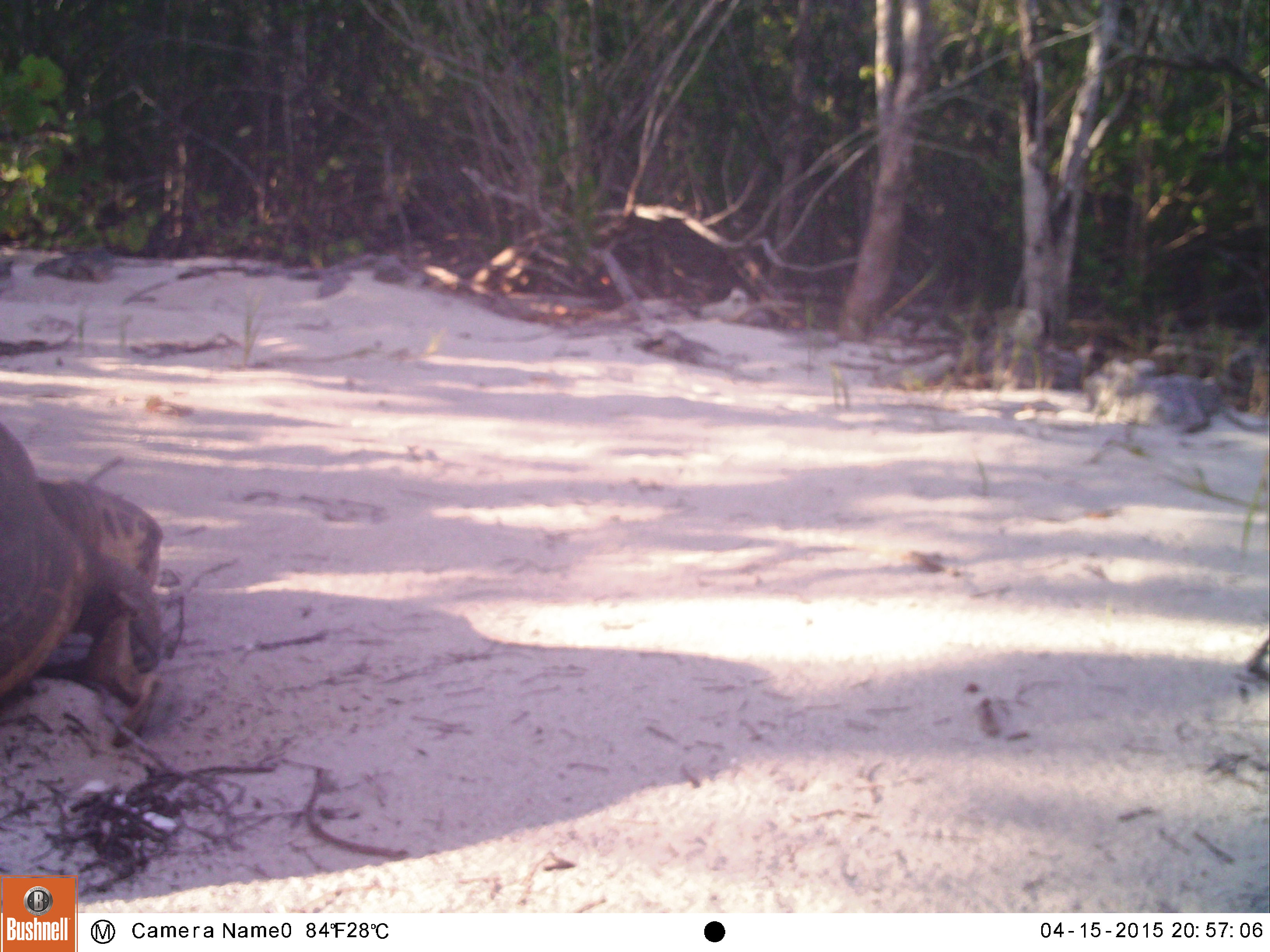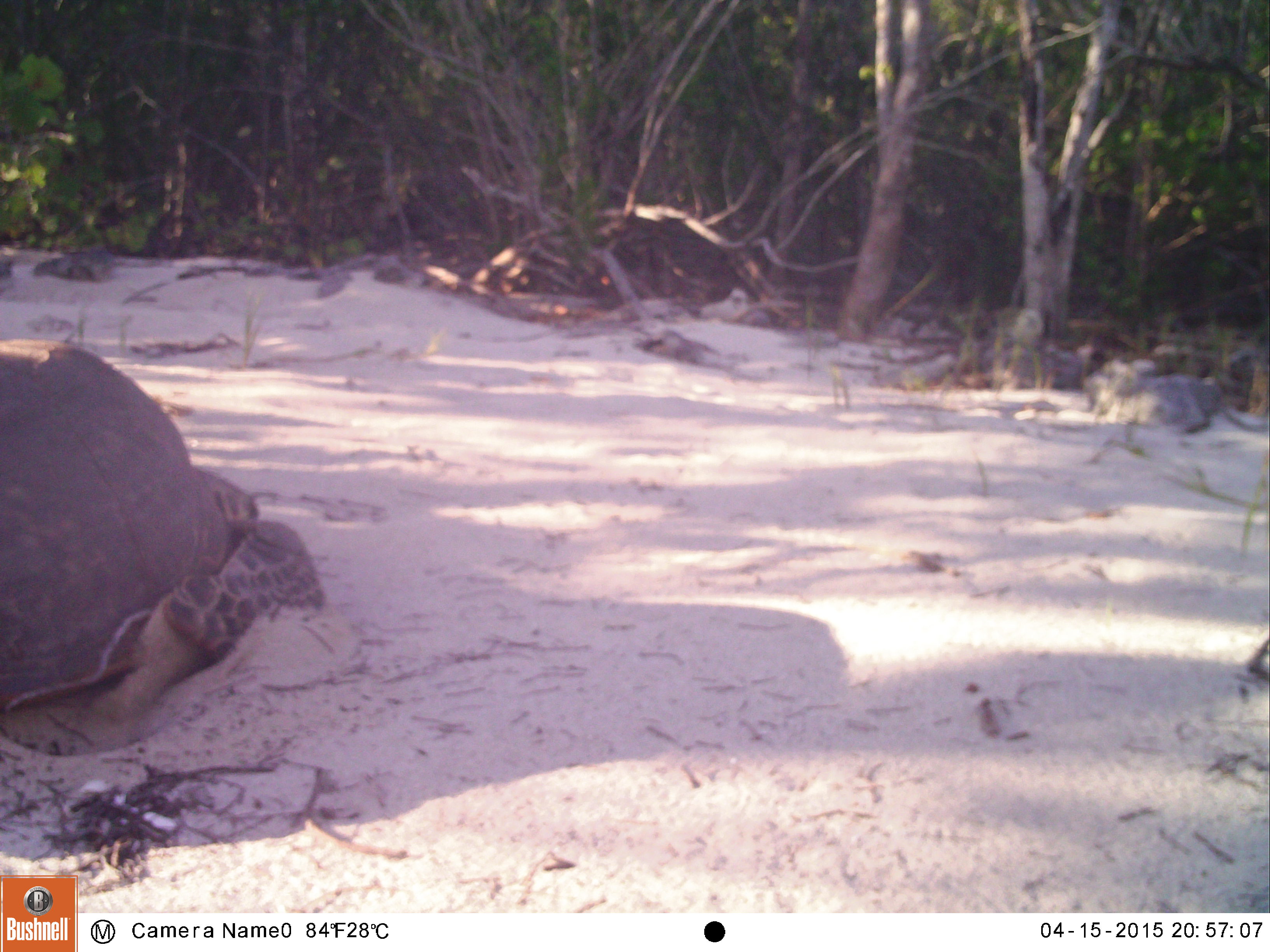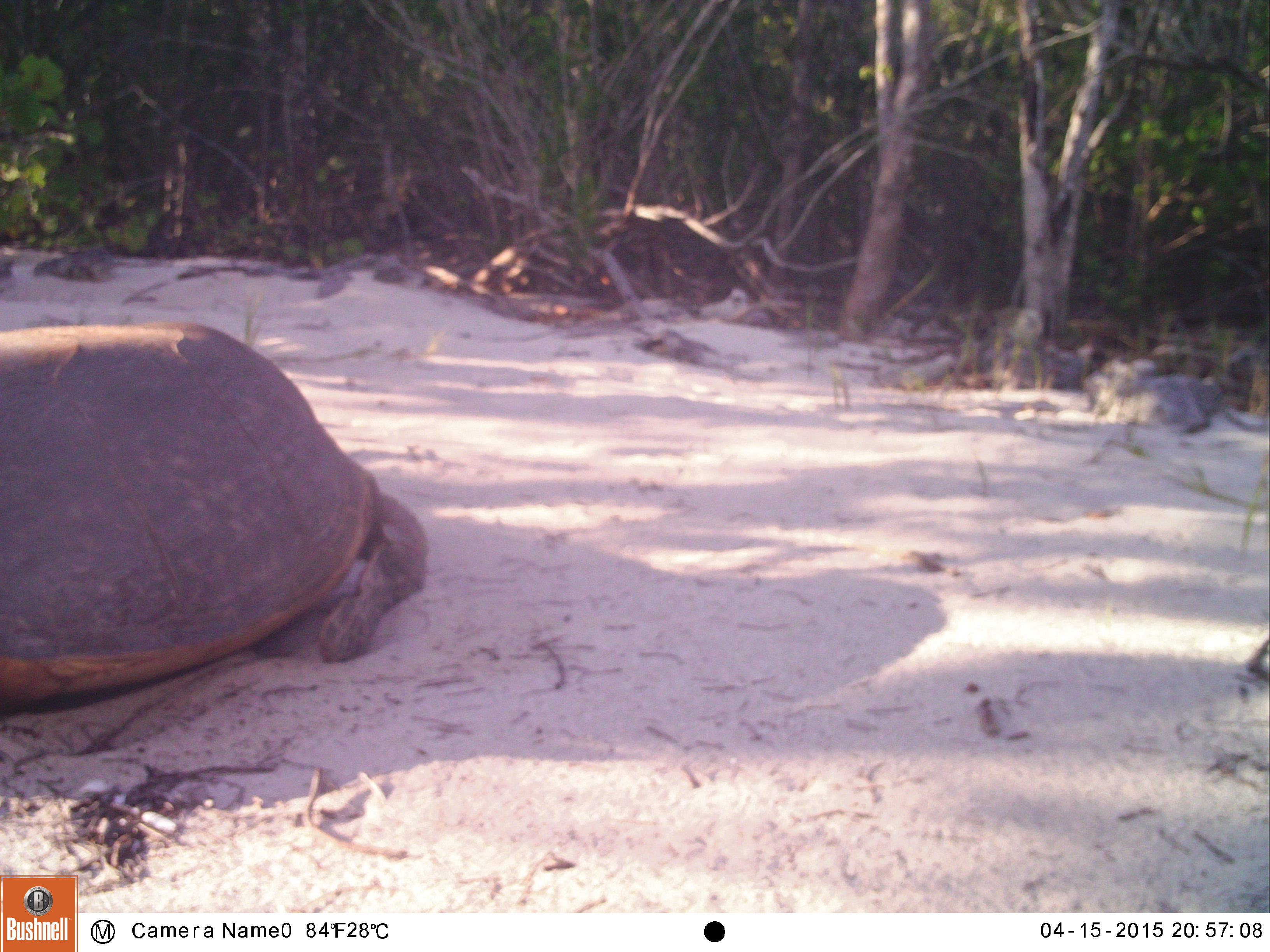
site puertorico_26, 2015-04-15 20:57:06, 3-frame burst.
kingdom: Animalia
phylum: Chordata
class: Reptilia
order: Testudines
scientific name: Chelonioidea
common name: sea turtle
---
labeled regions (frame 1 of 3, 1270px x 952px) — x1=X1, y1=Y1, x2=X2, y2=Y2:
sea turtle: x1=0, y1=419, x2=184, y2=767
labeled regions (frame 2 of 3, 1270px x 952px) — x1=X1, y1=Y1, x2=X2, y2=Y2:
sea turtle: x1=0, y1=341, x2=323, y2=766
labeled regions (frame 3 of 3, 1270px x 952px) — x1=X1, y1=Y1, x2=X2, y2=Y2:
sea turtle: x1=0, y1=325, x2=430, y2=726